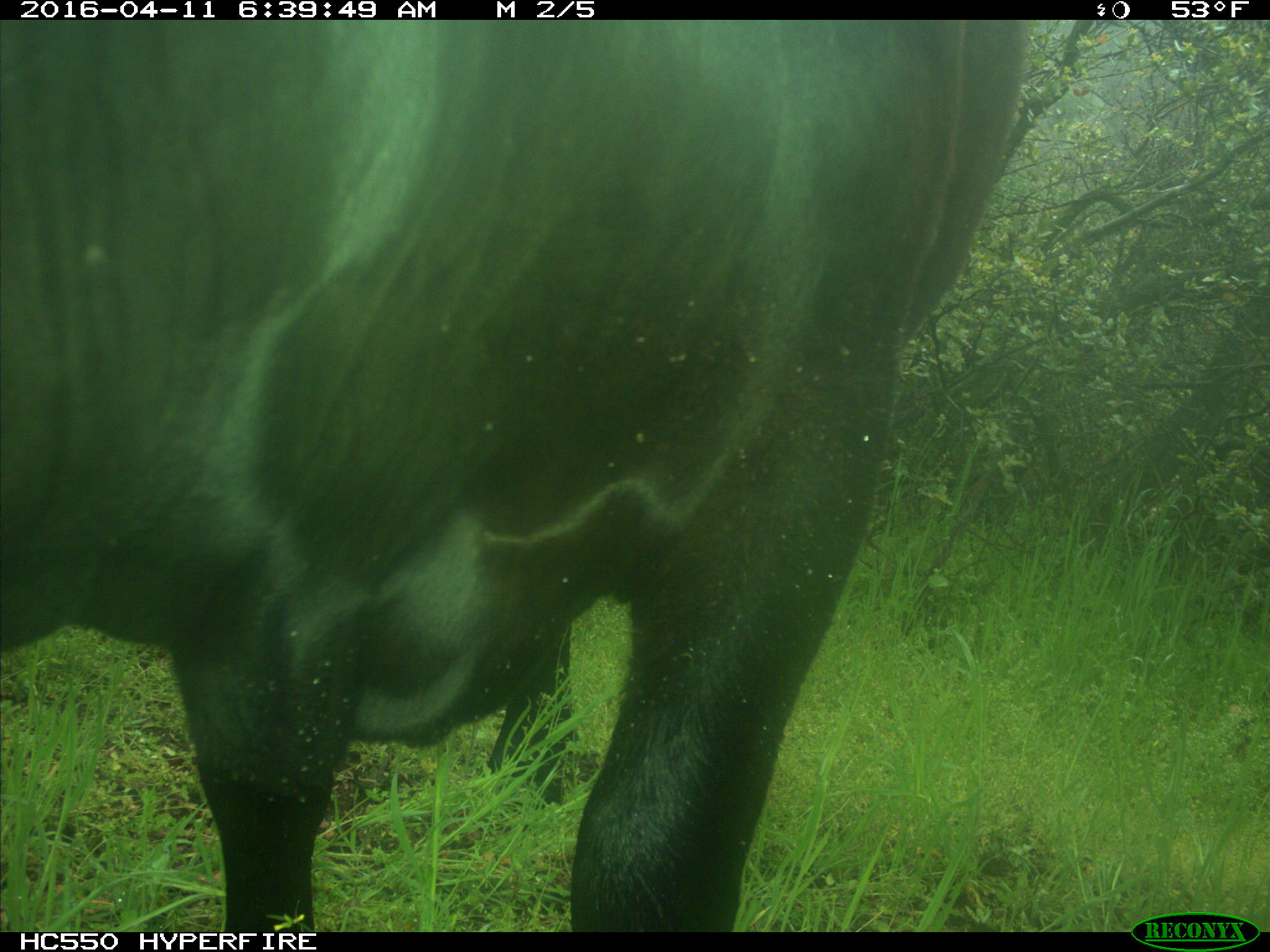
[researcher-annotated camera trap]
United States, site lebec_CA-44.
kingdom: Animalia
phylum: Chordata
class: Mammalia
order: Artiodactyla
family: Bovidae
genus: Bos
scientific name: Bos taurus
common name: domestic cow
Bos taurus (domestic cow).